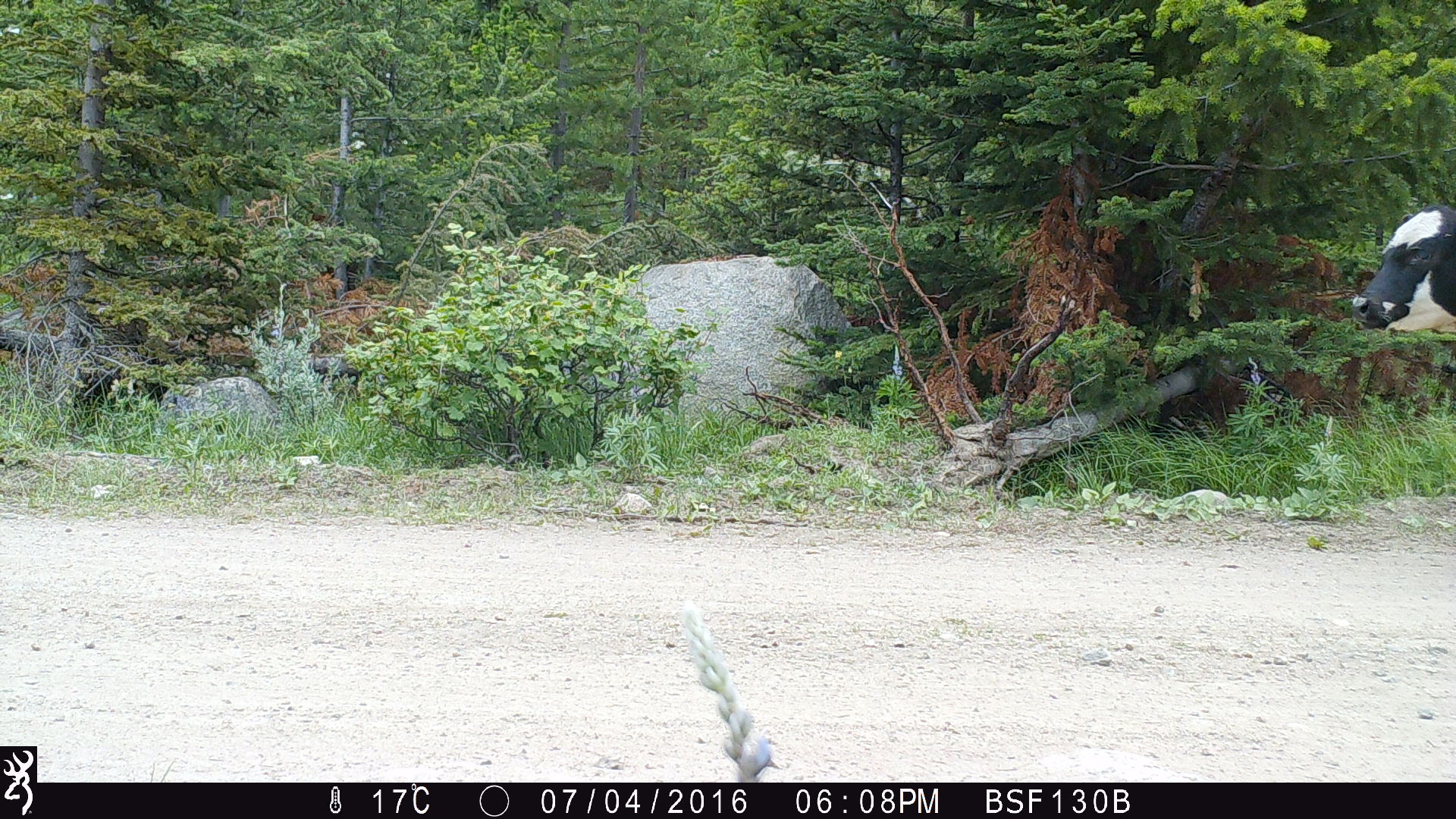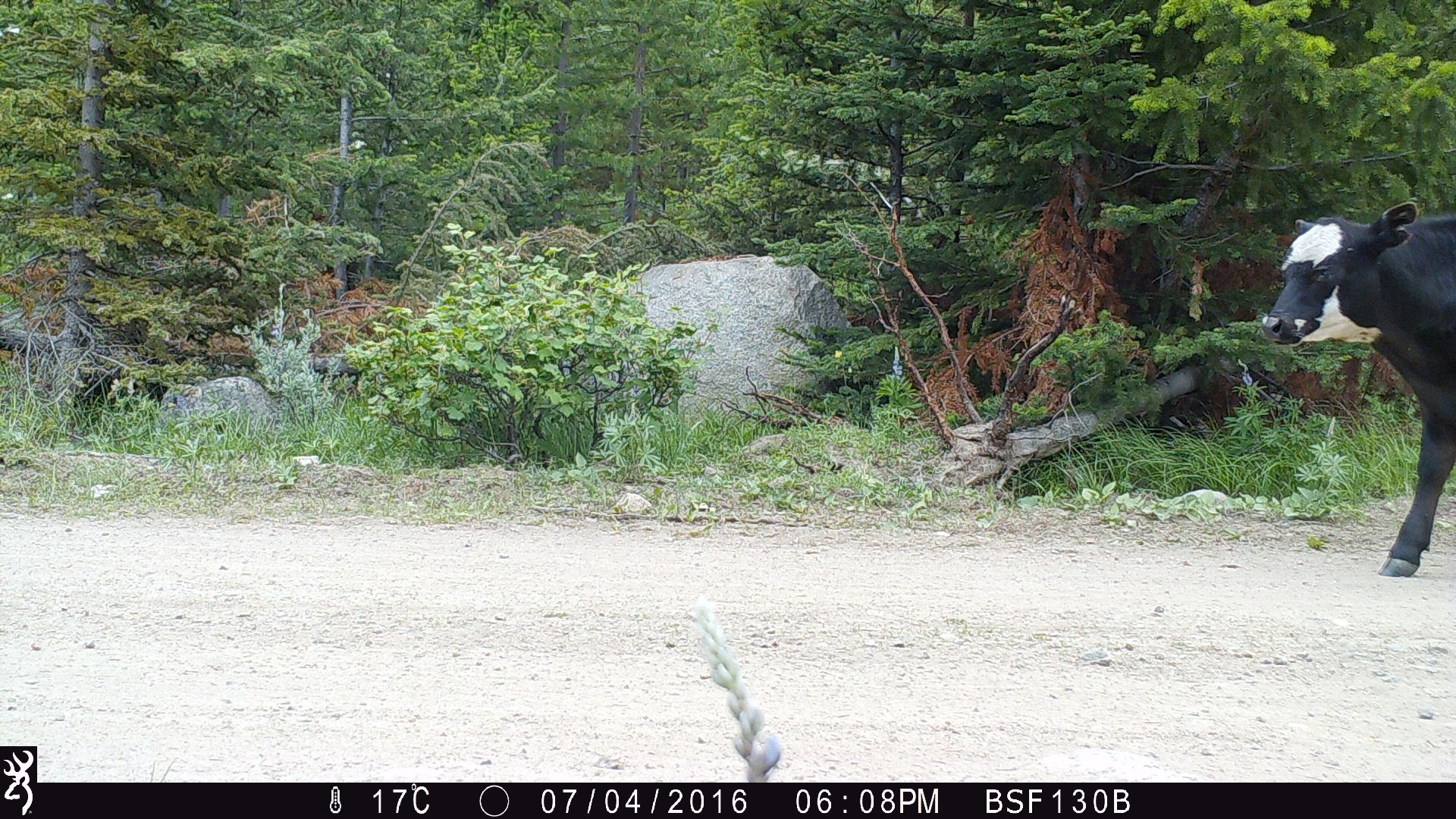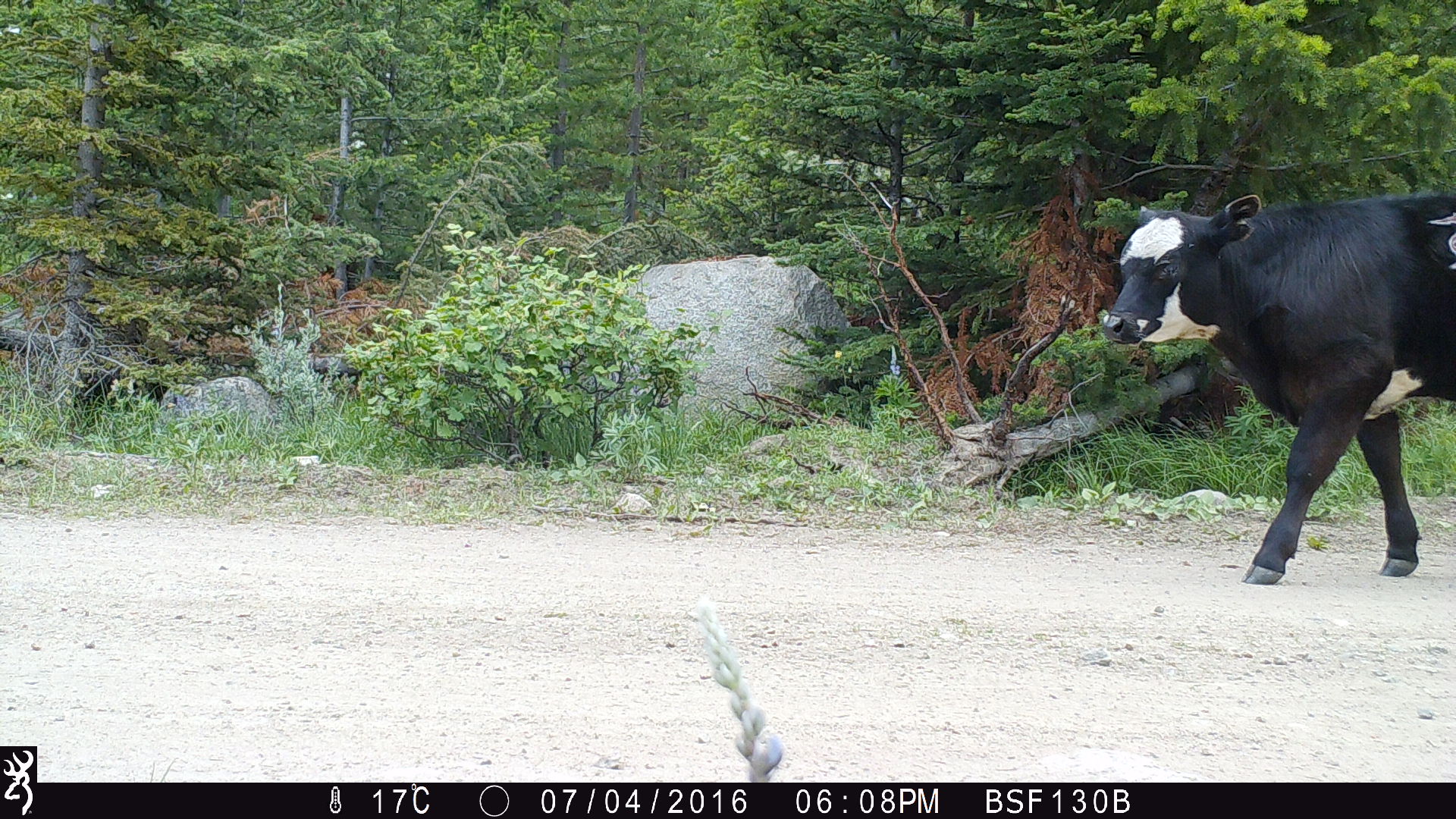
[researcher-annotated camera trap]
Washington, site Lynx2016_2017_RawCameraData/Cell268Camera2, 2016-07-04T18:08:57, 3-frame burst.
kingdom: Animalia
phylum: Chordata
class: Mammalia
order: Artiodactyla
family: Bovidae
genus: Bos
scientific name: Bos taurus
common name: domestic cattle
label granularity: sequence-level